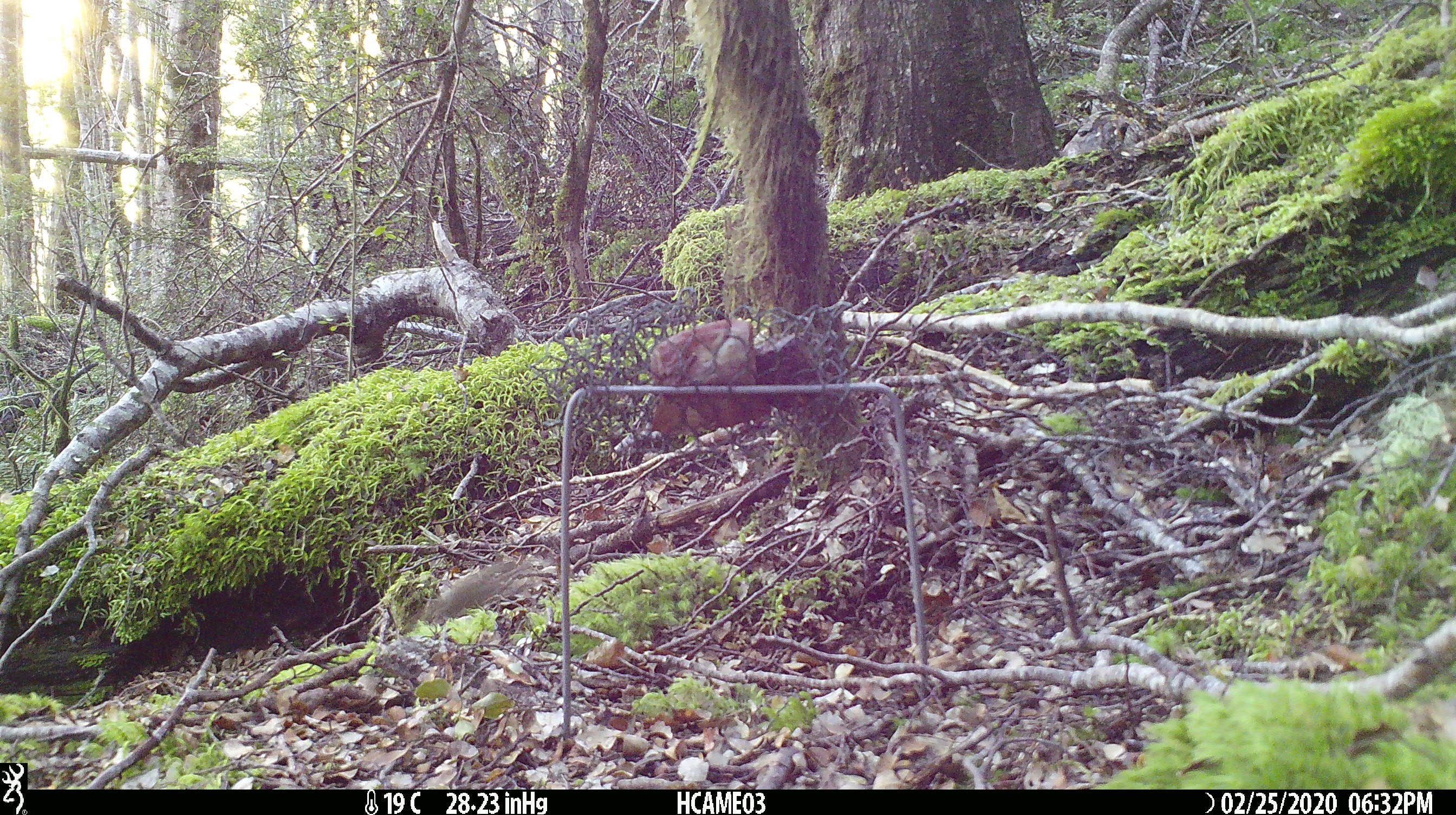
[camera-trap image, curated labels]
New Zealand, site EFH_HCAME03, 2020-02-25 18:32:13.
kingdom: Animalia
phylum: Chordata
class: Mammalia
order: Rodentia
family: Muridae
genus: Mus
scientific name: Mus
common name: mouse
Mouse (Mus).